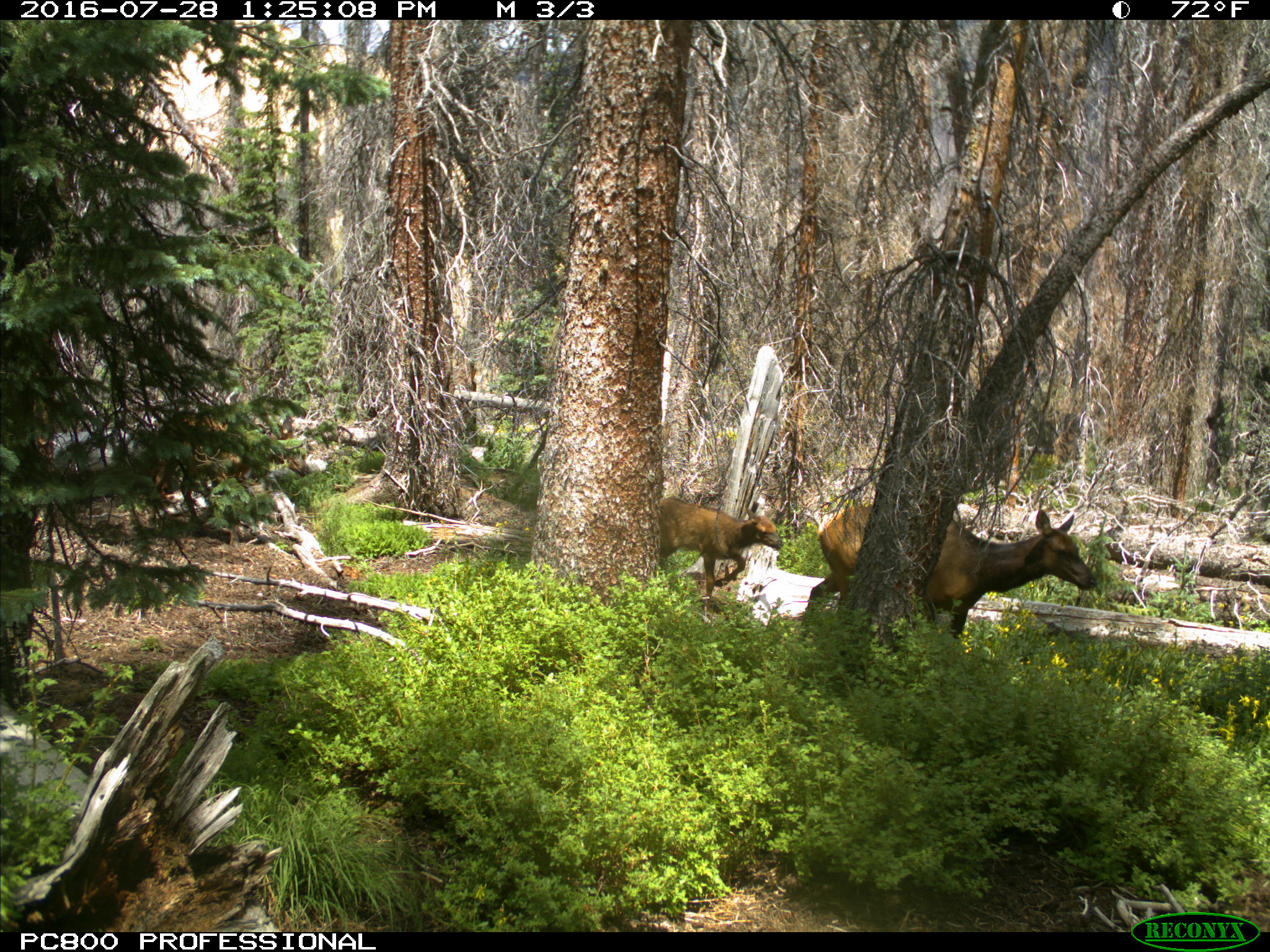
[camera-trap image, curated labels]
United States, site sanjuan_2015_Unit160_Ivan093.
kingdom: Animalia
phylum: Chordata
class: Mammalia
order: Artiodactyla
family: Cervidae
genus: Cervus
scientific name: Cervus elaphus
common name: red deer